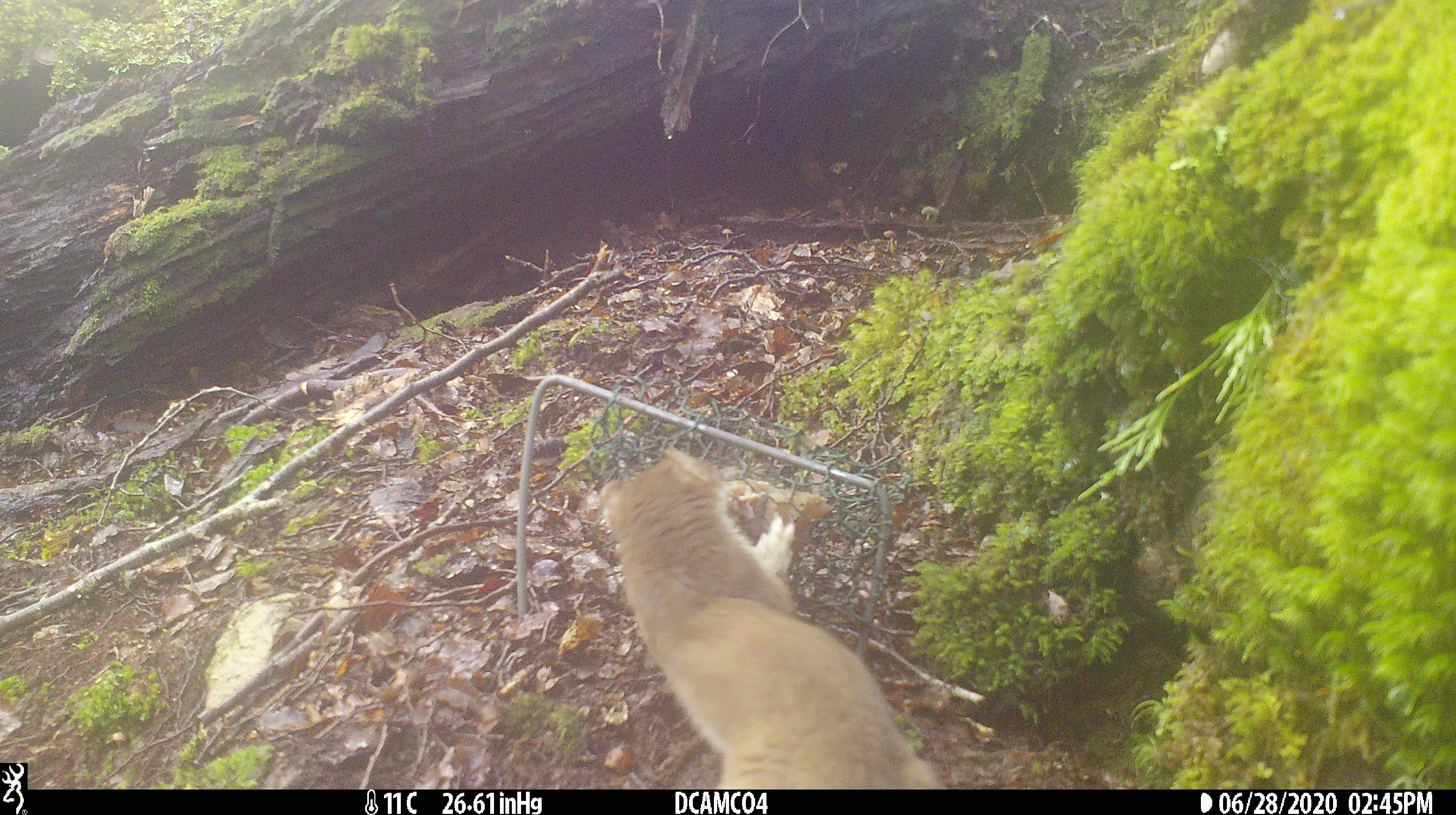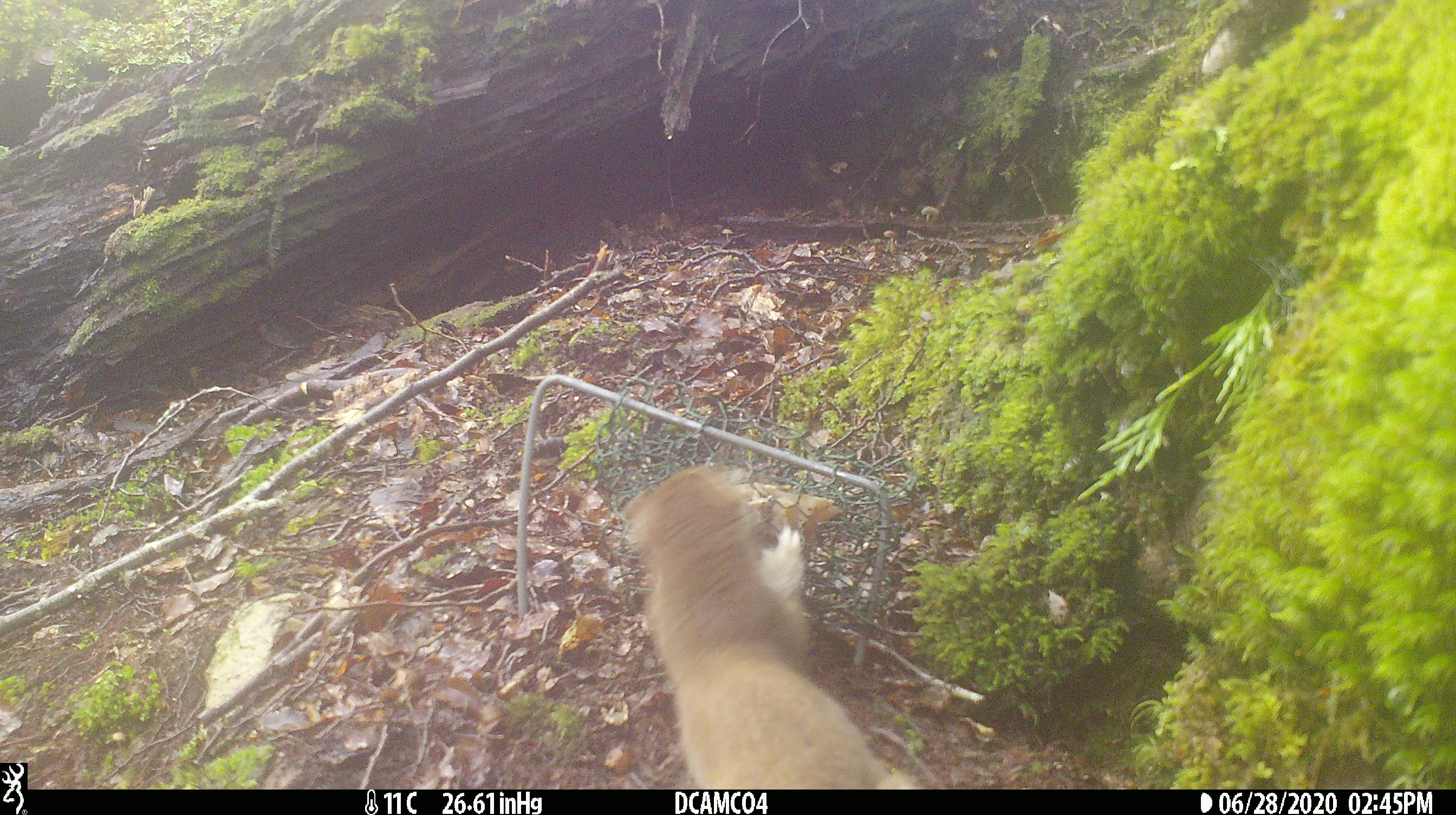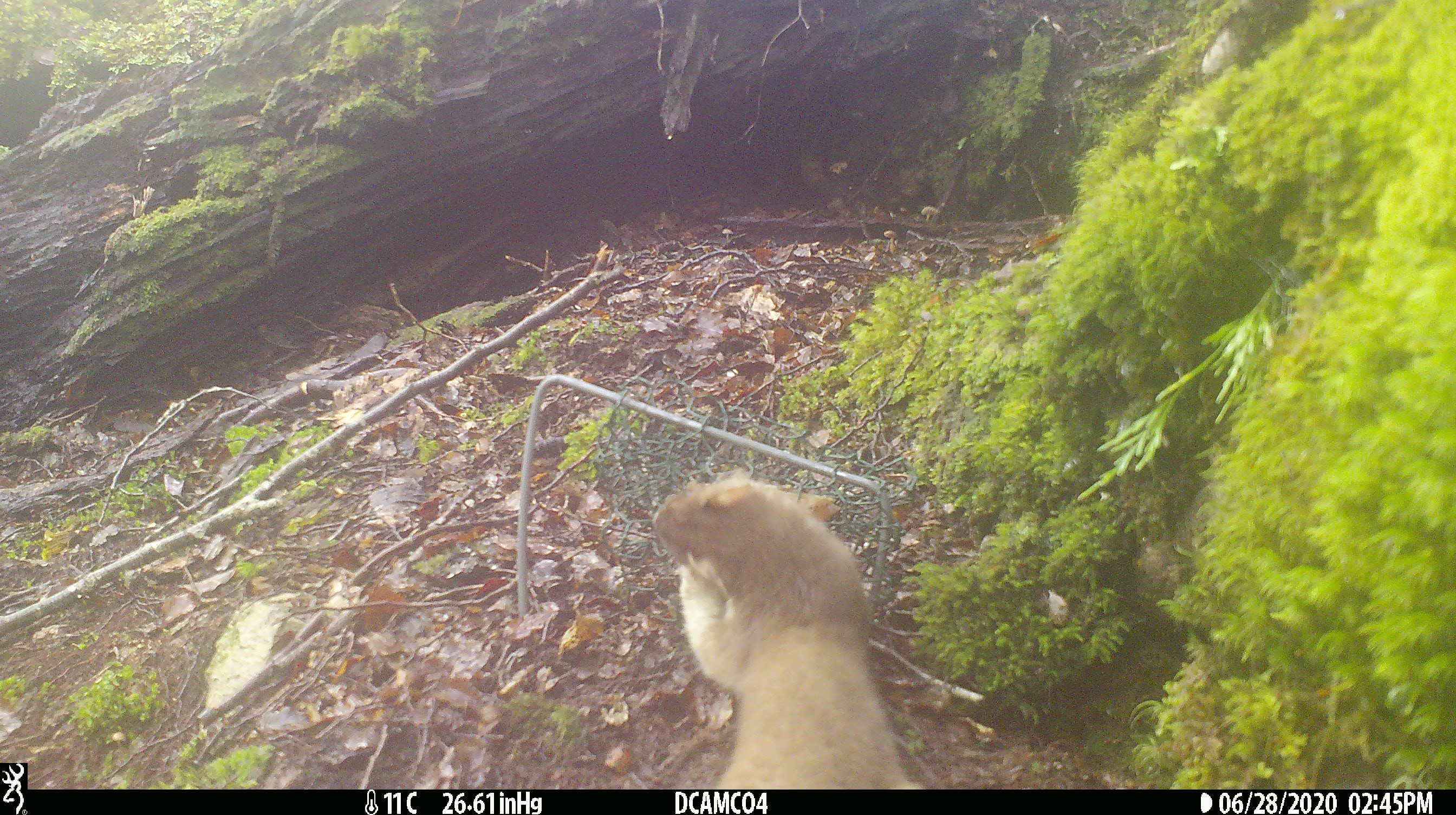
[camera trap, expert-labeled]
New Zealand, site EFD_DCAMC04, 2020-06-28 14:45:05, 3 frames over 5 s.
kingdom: Animalia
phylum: Chordata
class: Mammalia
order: Carnivora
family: Mustelidae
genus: Mustela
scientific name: Mustela erminea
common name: stoat